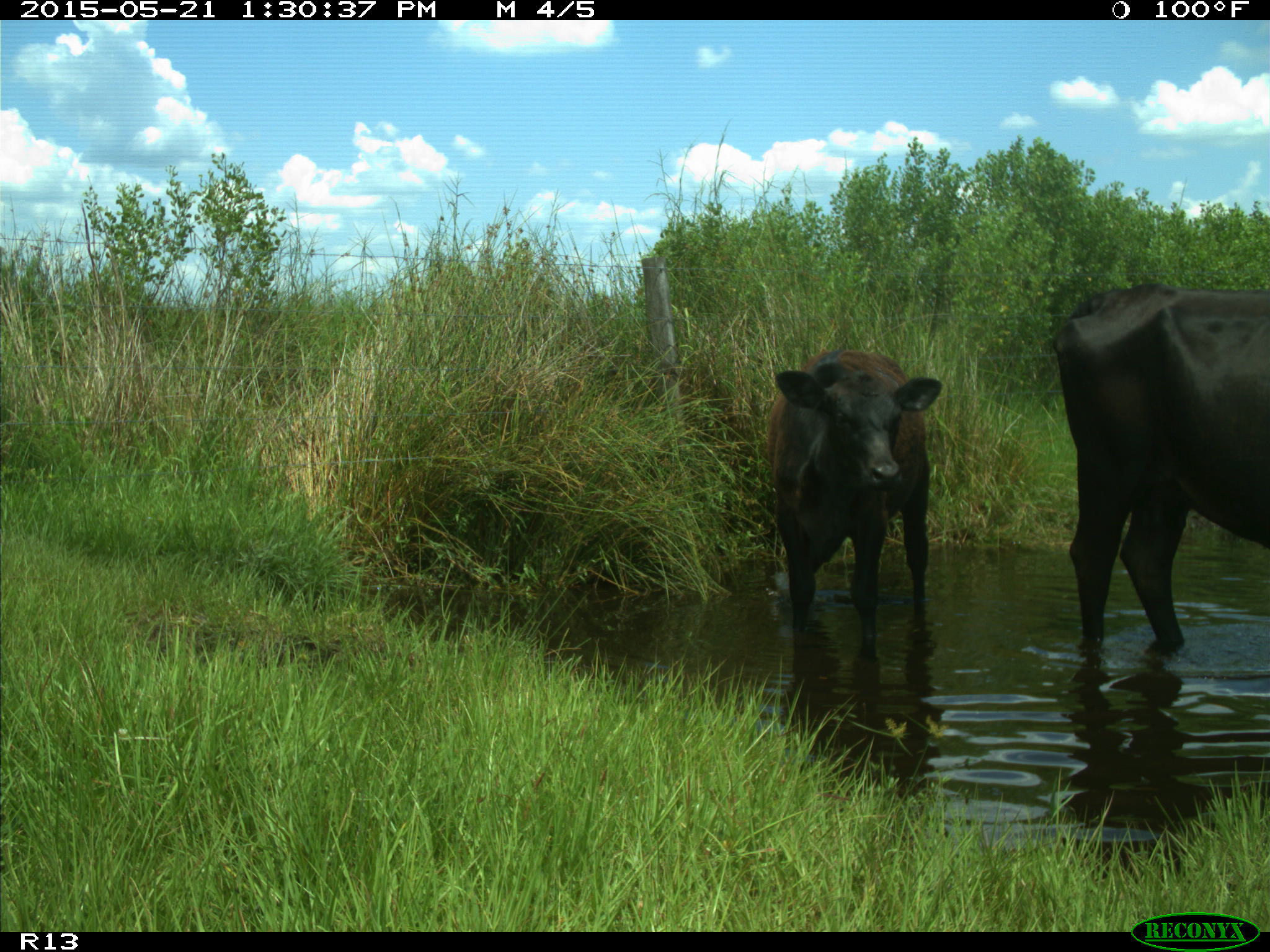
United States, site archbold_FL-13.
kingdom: Animalia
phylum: Chordata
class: Mammalia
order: Artiodactyla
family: Bovidae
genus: Bos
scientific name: Bos taurus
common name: domestic cow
Bos taurus (domestic cow).